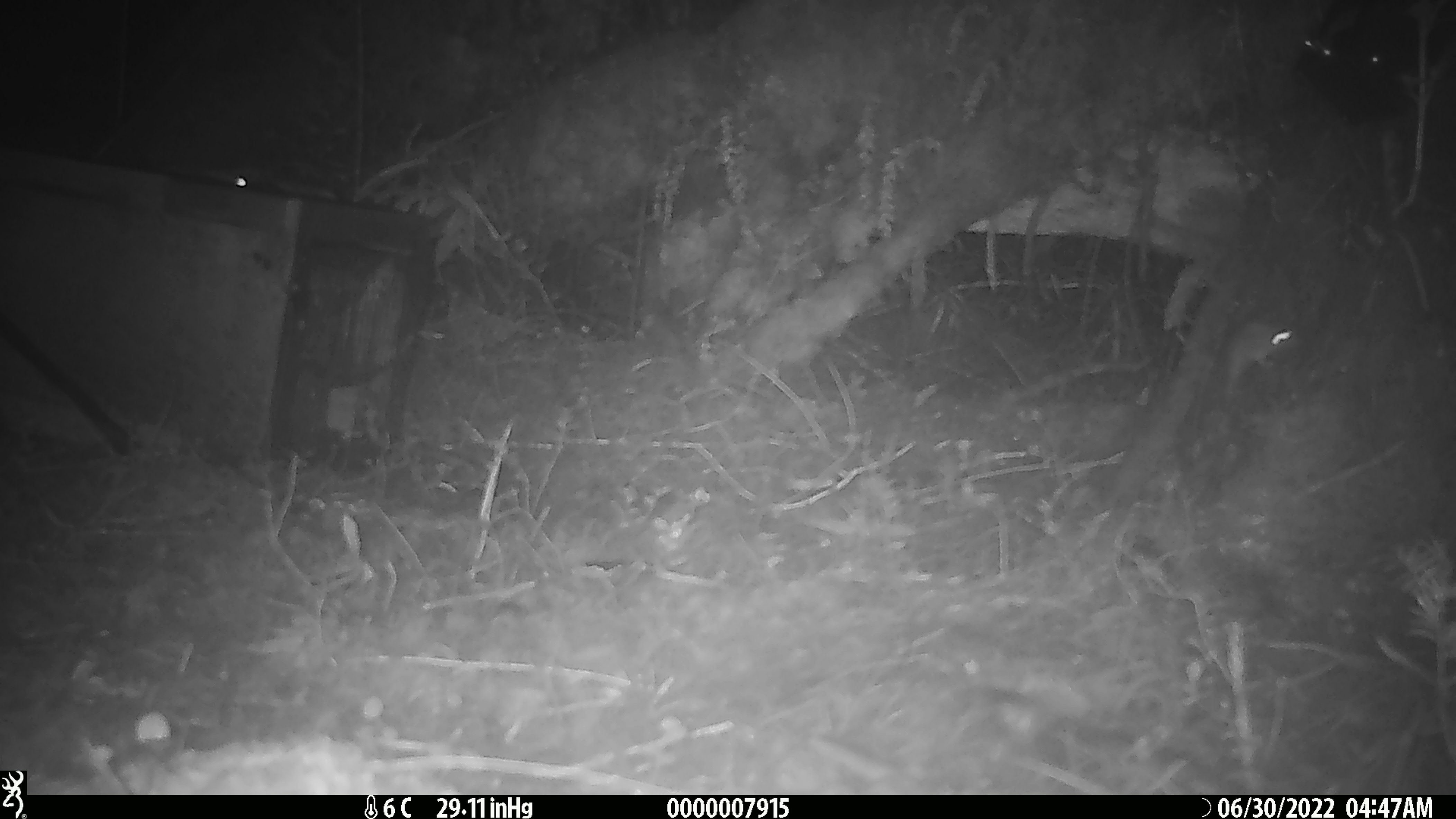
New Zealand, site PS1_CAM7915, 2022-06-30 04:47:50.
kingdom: Animalia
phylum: Chordata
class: Mammalia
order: Rodentia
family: Muridae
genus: Mus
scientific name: Mus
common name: mouse